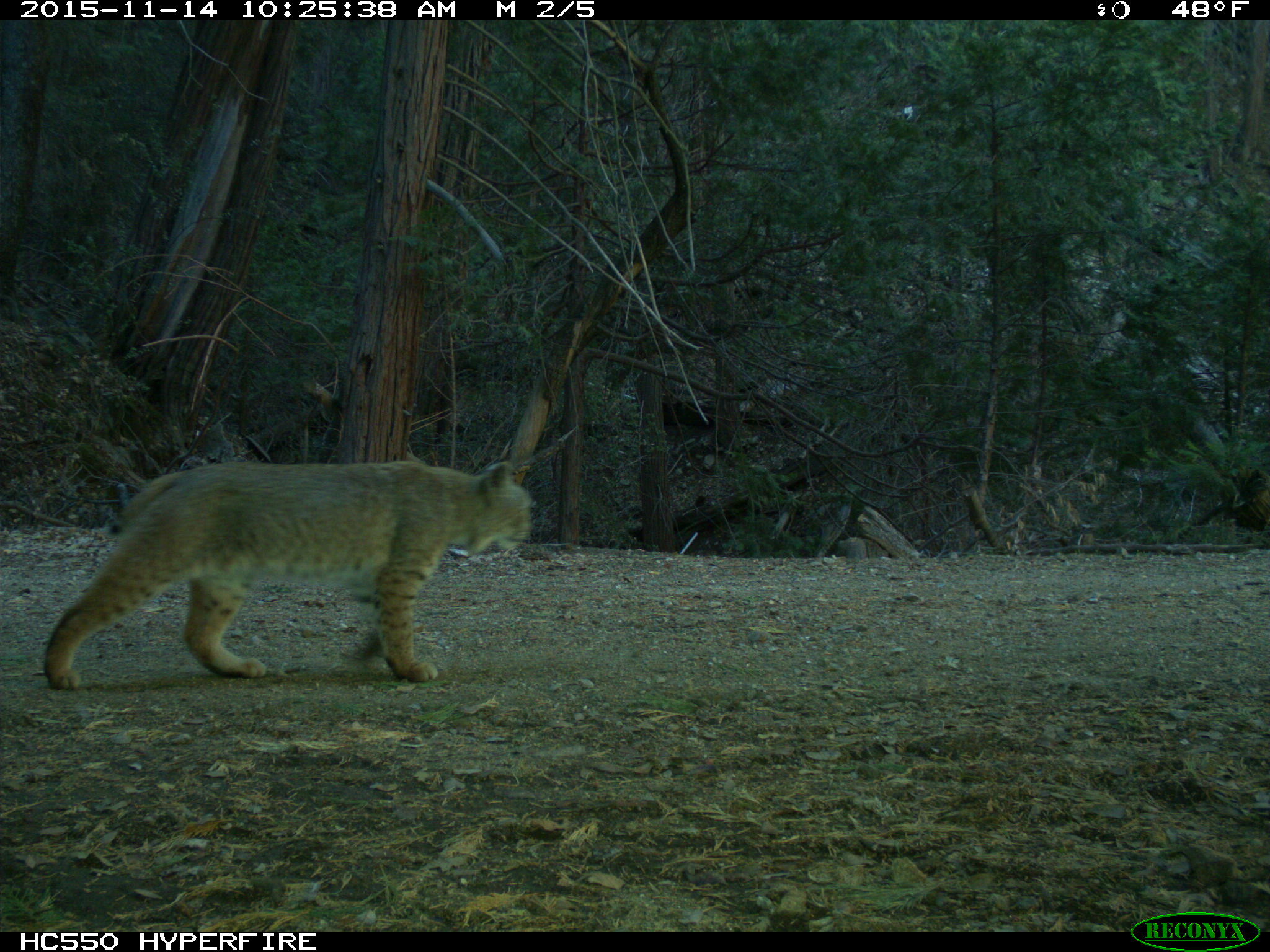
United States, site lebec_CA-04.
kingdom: Animalia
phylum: Chordata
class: Mammalia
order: Carnivora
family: Felidae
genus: Lynx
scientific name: Lynx rufus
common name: bobcat